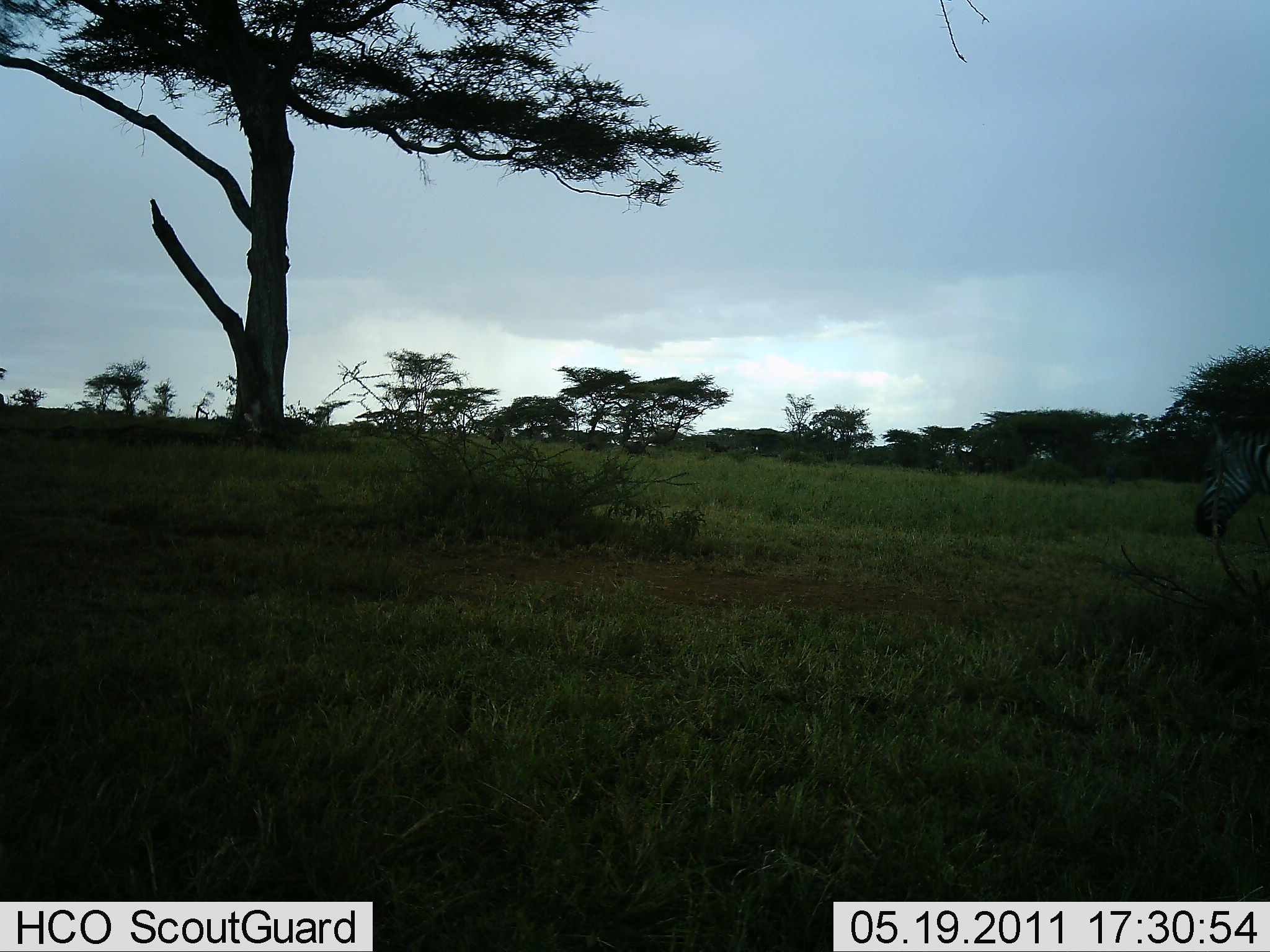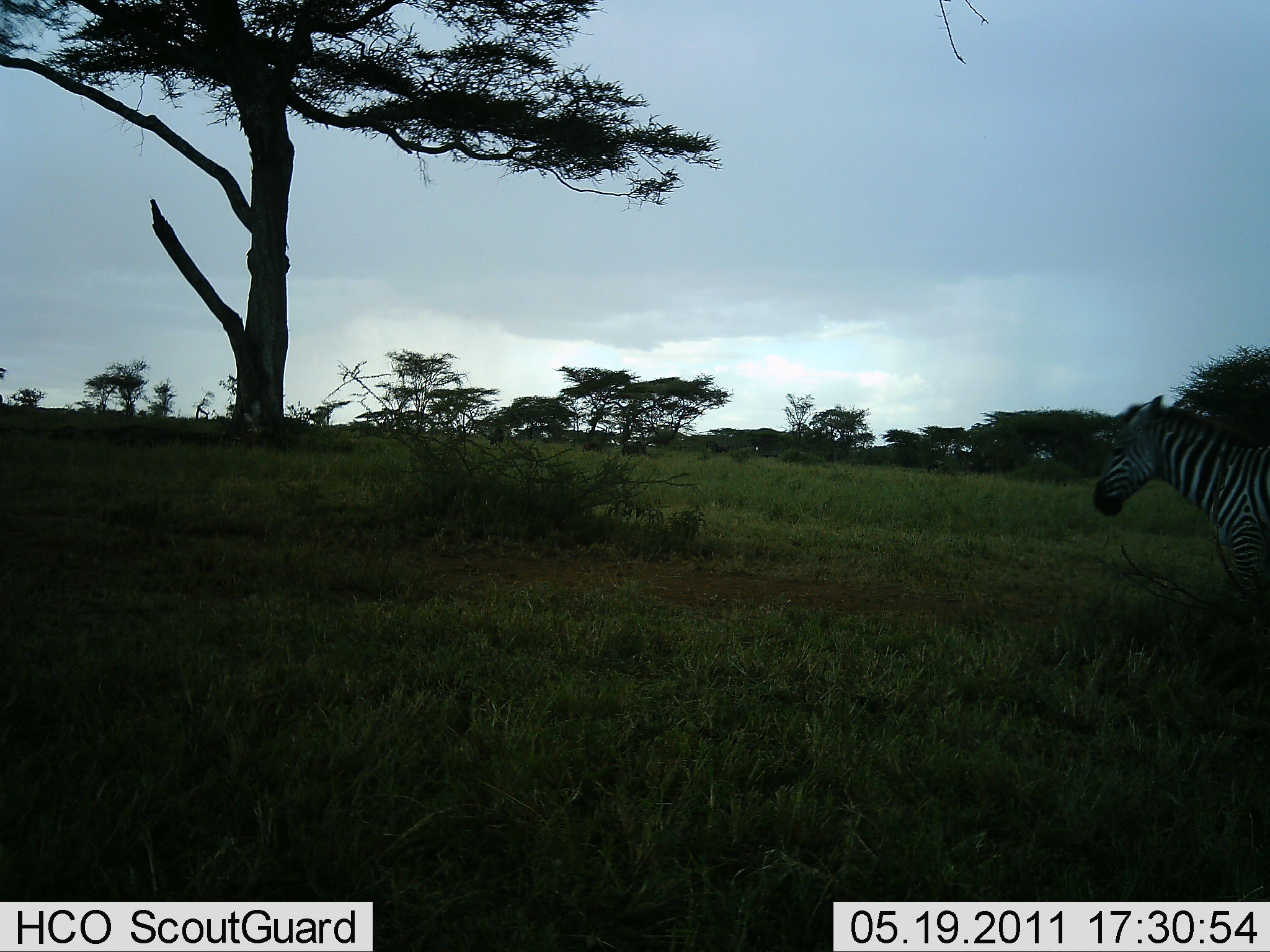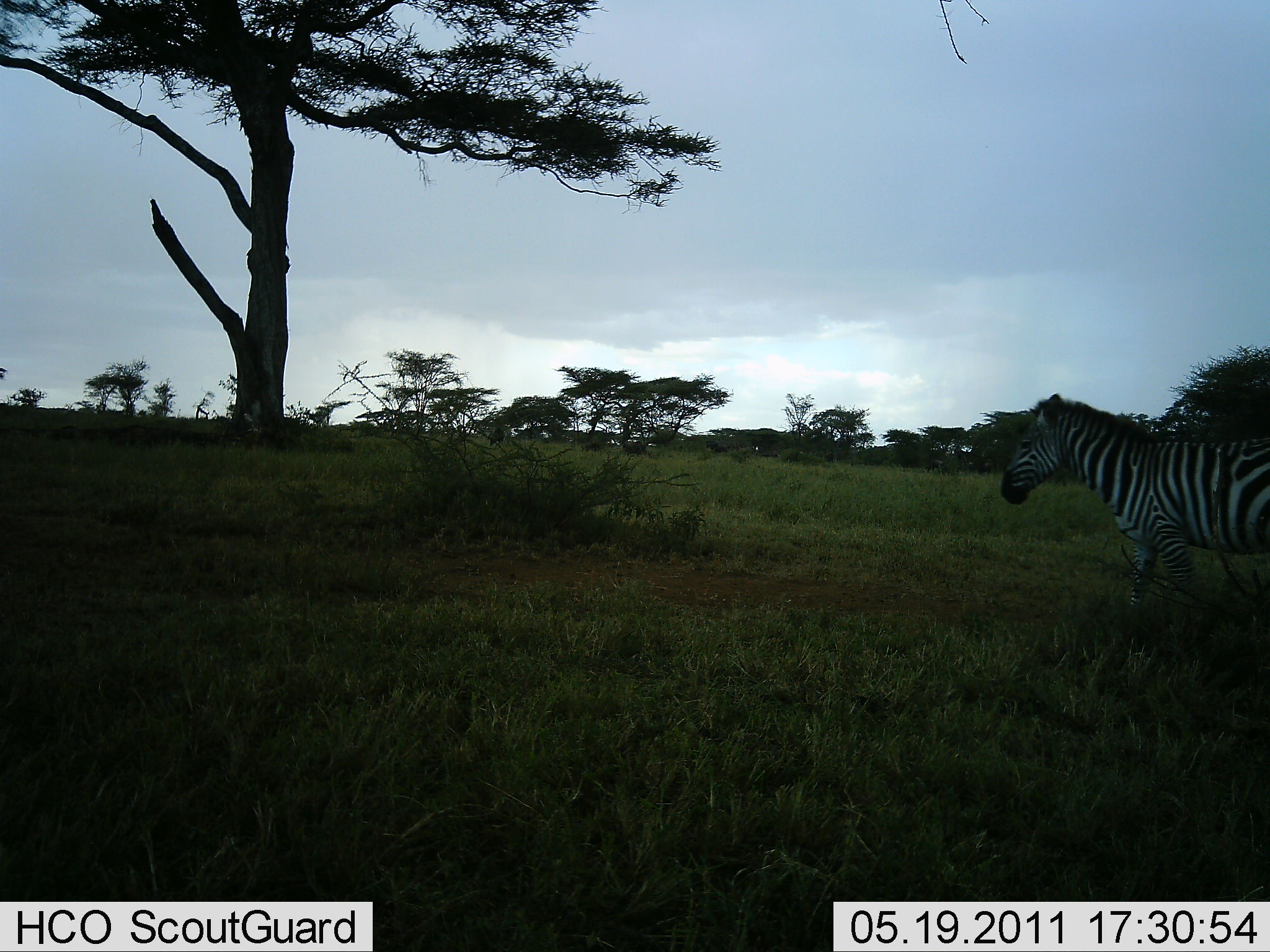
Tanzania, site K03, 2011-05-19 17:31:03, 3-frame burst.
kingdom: Animalia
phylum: Chordata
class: Mammalia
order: Perissodactyla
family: Equidae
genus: Equus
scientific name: Equus quagga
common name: plains zebra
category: zebra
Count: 1.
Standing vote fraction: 17%.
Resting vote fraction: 0%.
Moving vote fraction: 92%.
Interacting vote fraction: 0%.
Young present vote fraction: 0%.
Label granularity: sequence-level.